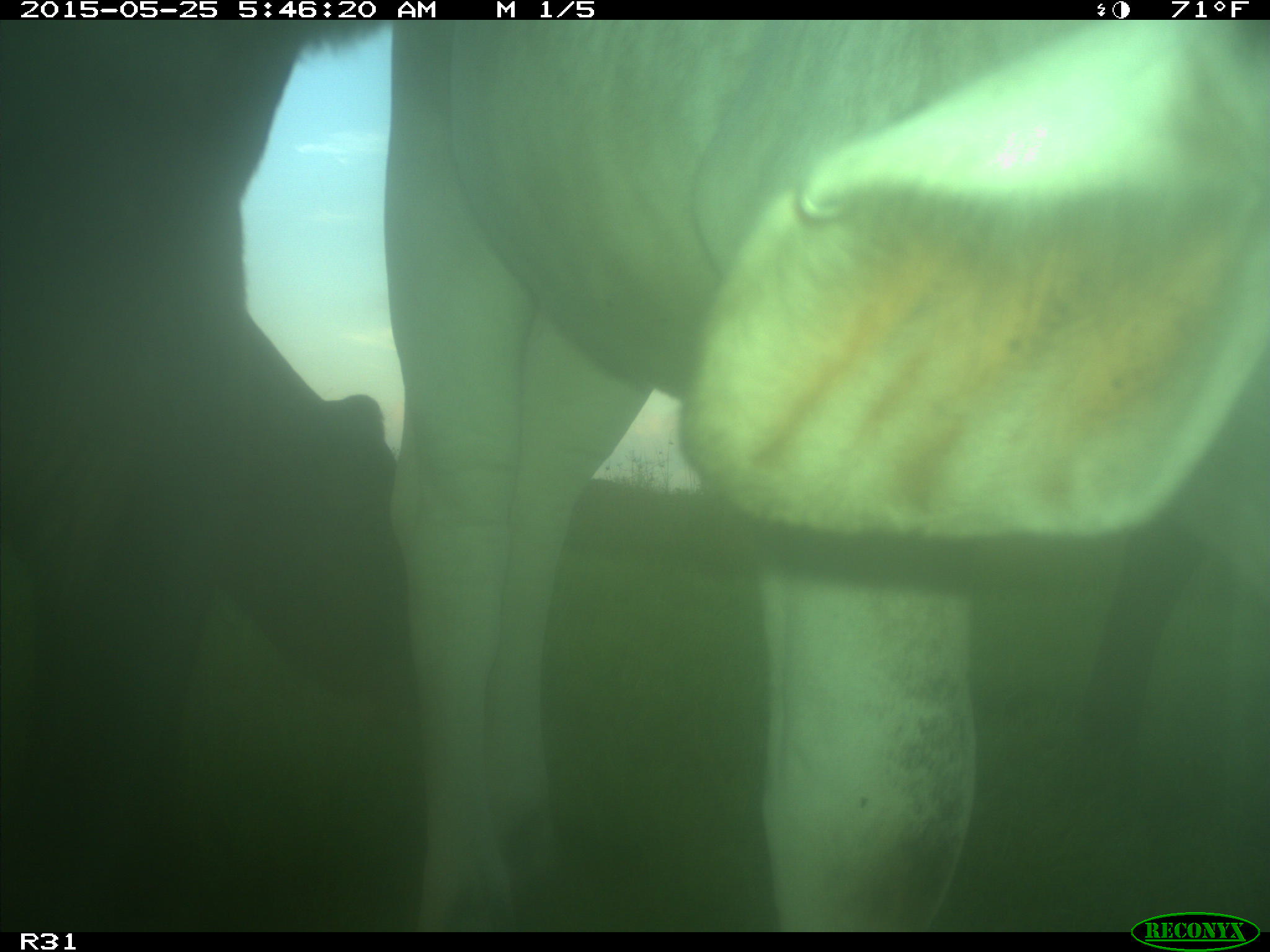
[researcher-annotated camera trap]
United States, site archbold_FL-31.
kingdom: Animalia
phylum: Chordata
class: Mammalia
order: Artiodactyla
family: Bovidae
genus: Bos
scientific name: Bos taurus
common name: domestic cow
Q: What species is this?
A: Bos taurus (domestic cow).